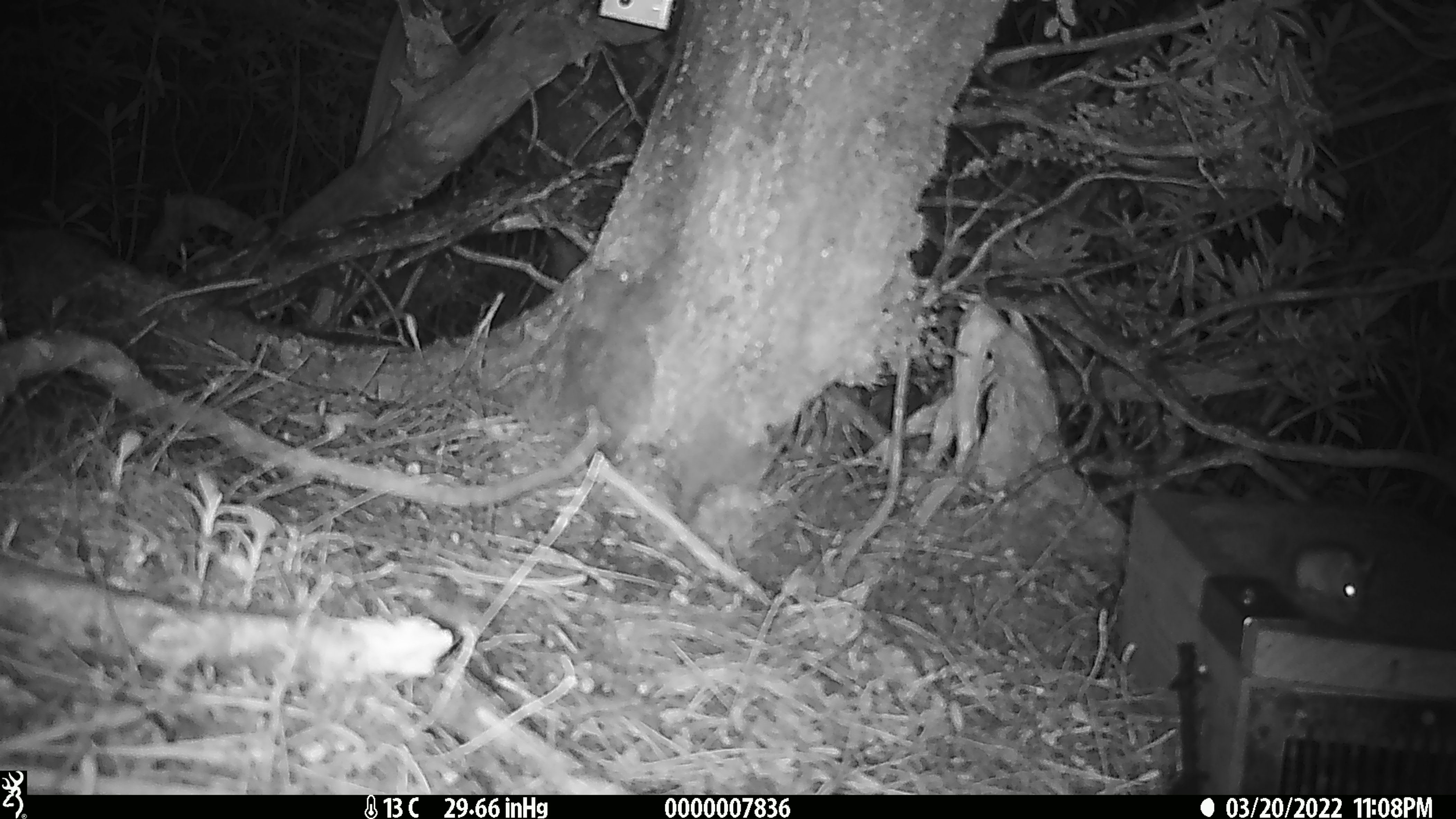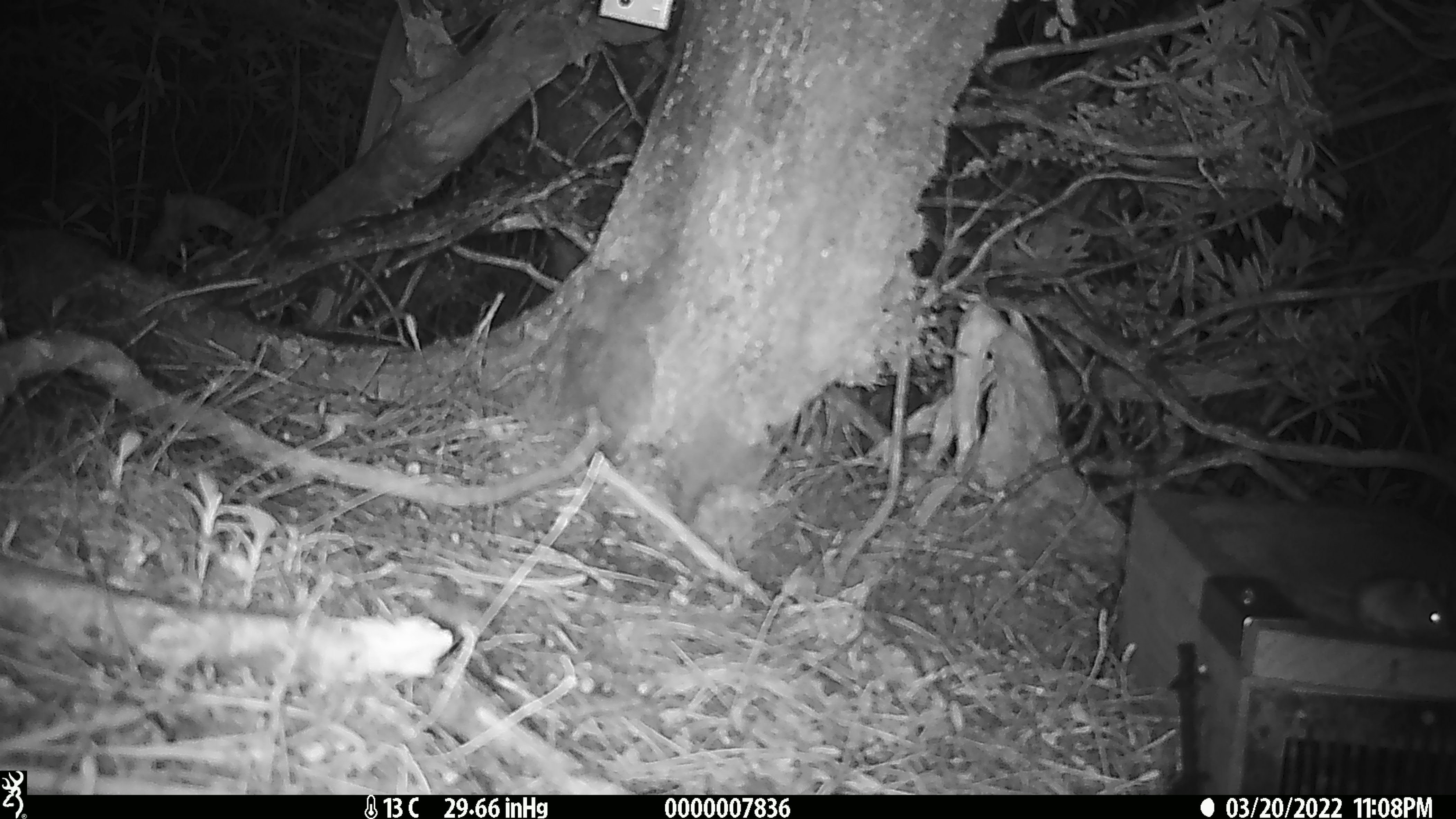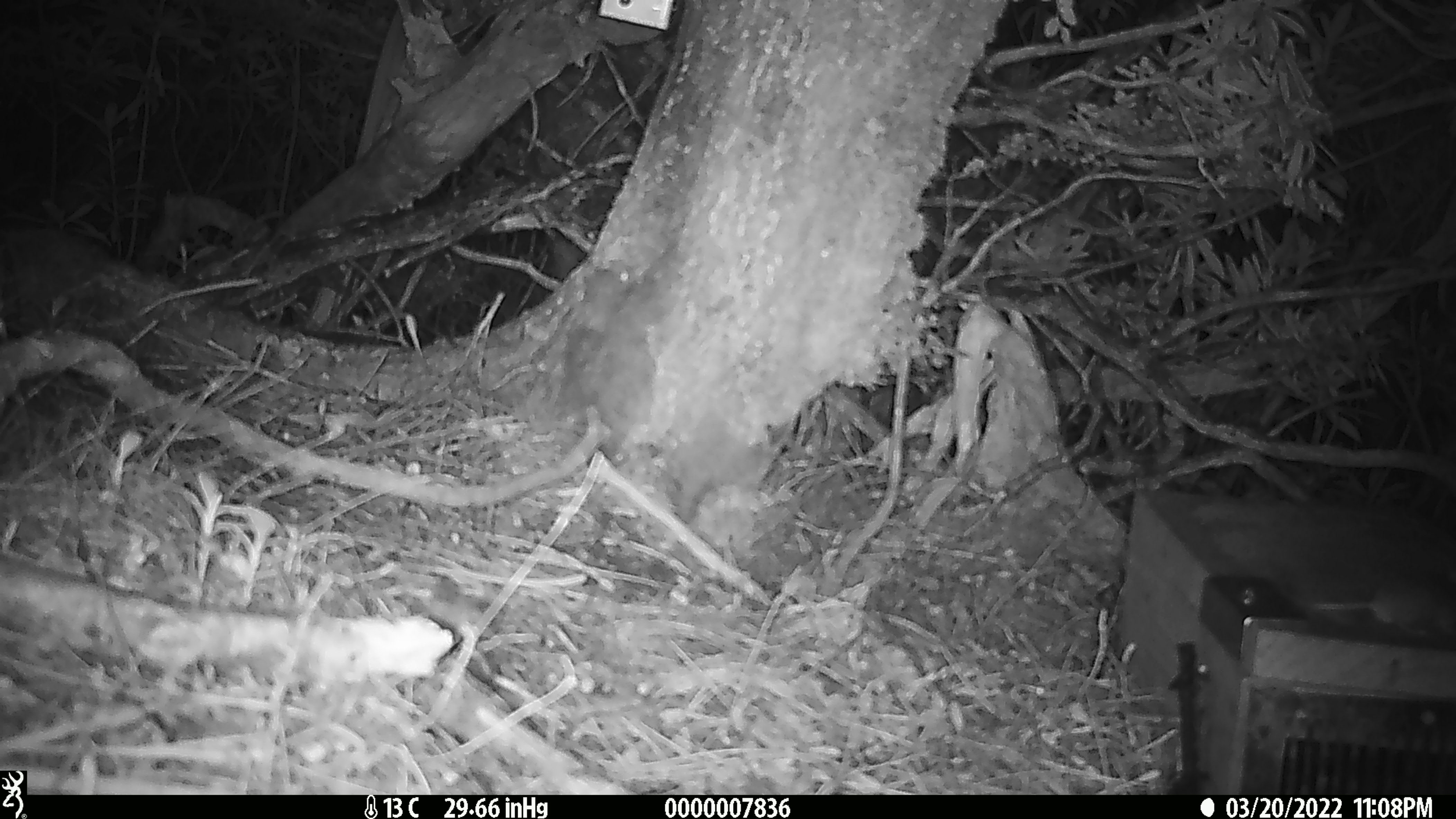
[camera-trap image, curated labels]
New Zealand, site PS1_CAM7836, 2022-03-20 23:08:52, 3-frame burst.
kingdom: Animalia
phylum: Chordata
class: Mammalia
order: Rodentia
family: Muridae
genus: Mus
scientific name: Mus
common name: mouse